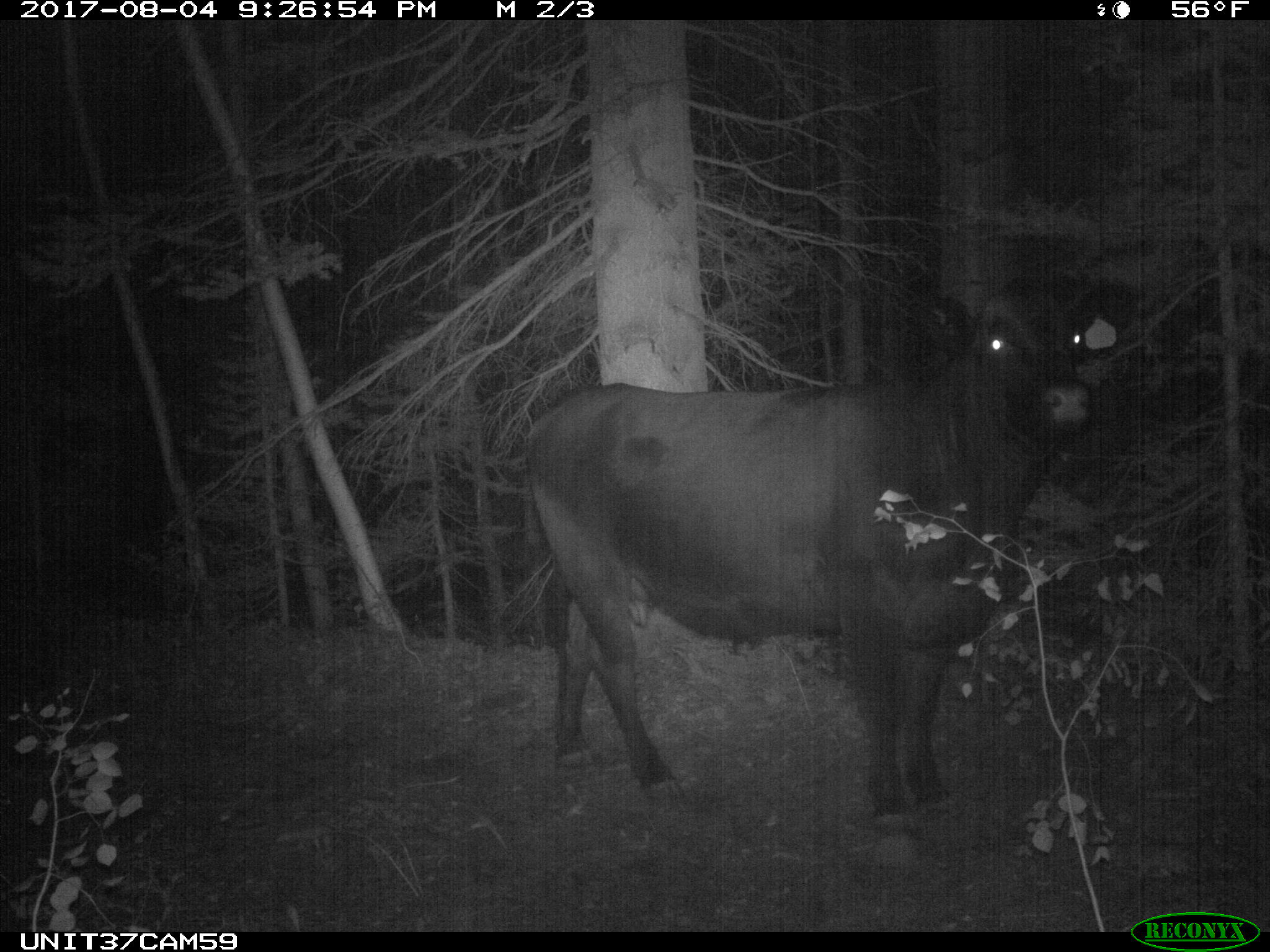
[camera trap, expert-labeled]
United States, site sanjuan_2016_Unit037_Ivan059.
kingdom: Animalia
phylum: Chordata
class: Mammalia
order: Artiodactyla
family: Bovidae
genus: Bos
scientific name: Bos taurus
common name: domestic cow